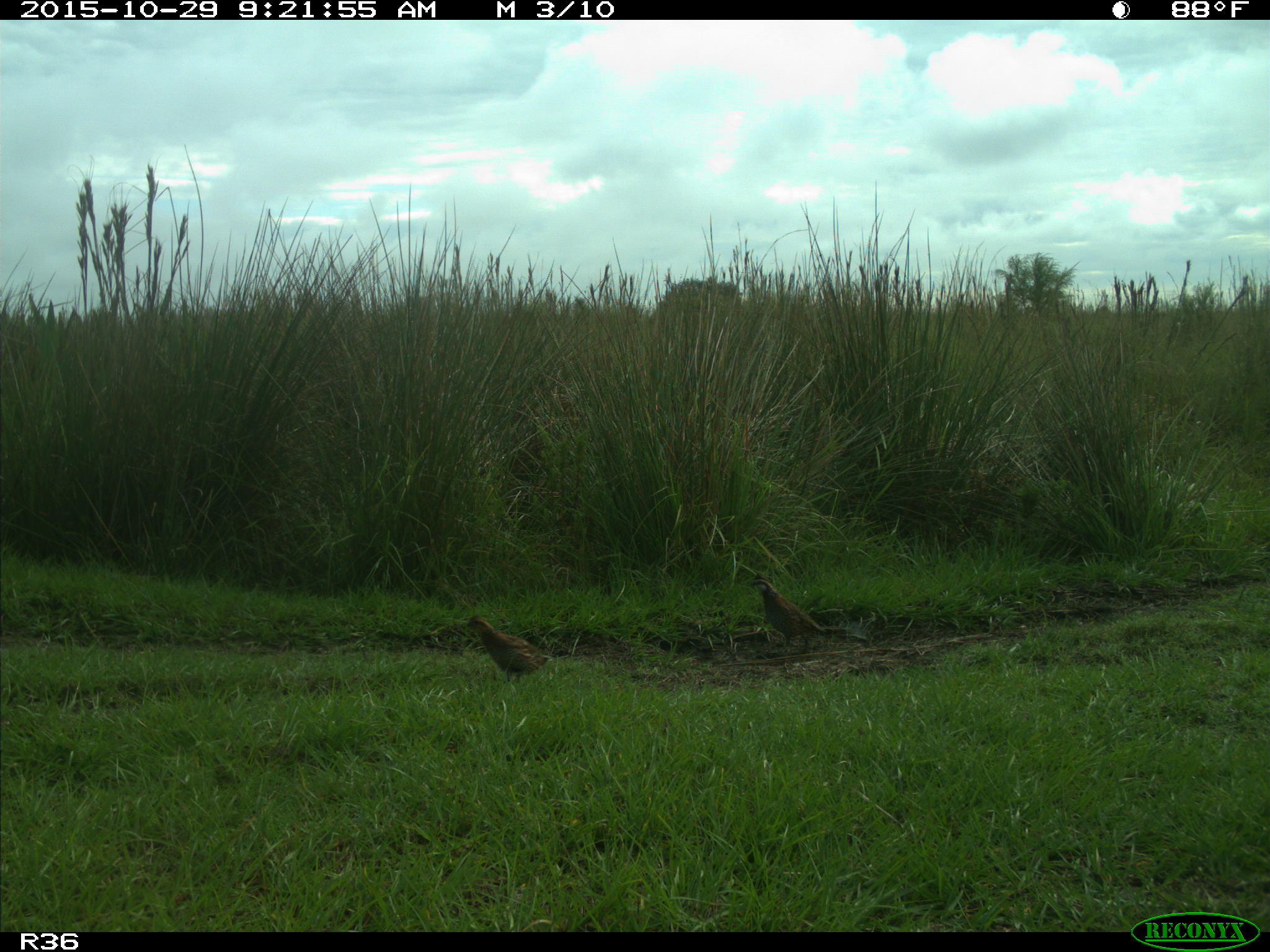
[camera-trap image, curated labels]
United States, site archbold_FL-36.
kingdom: Animalia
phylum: Chordata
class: Aves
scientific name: Aves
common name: birds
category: unidentified bird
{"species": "unidentified bird (birds) (Aves)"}